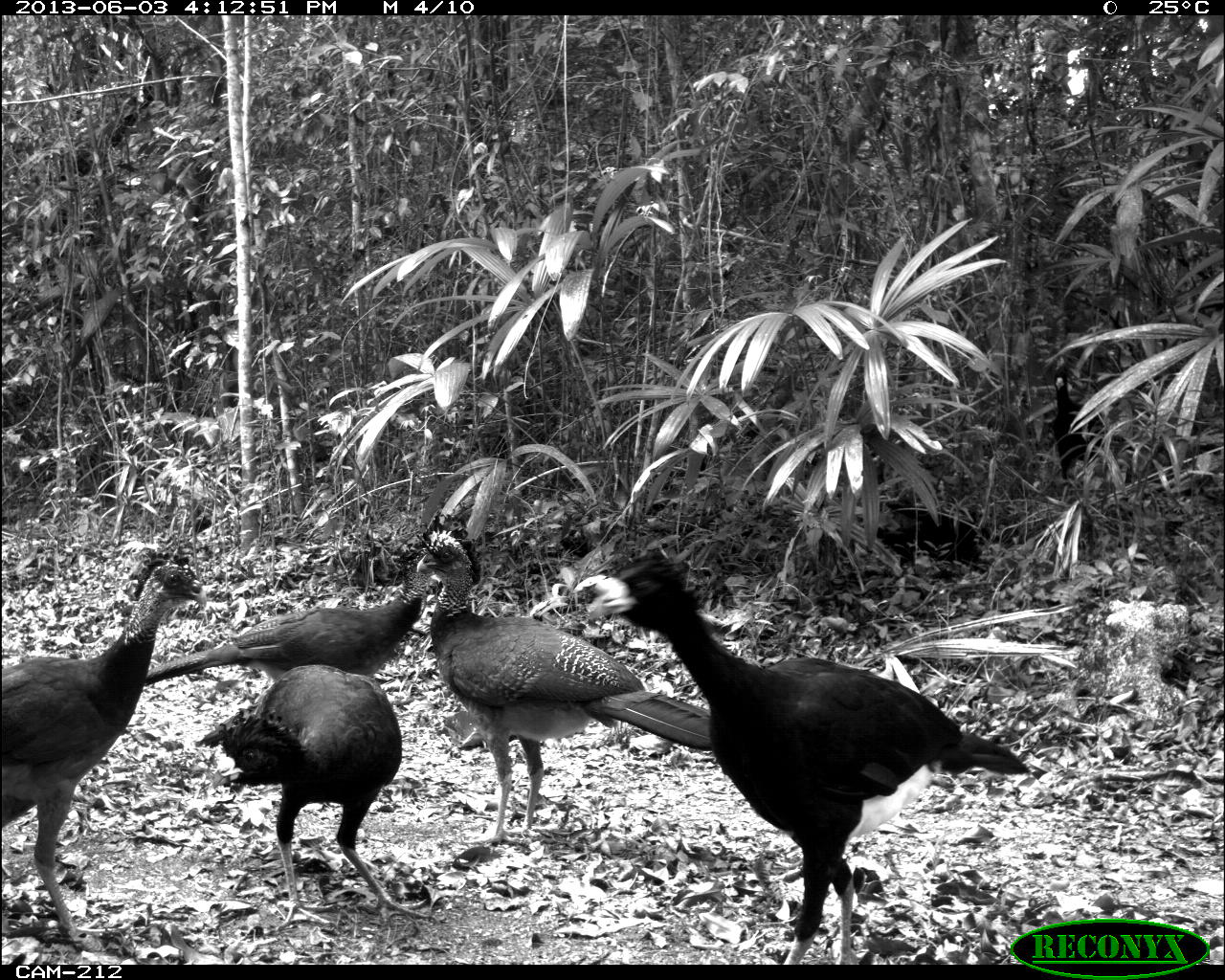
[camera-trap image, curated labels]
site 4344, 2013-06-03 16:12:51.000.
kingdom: Animalia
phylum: Chordata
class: Aves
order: Galliformes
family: Cracidae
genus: Crax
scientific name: Crax rubra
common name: great curassow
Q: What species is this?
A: Crax rubra (great curassow).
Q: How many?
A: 5.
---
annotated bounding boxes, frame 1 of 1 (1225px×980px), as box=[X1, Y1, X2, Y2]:
crax rubra: box=[582, 554, 1029, 960]; box=[413, 521, 712, 840]; box=[0, 544, 207, 953]; box=[190, 662, 434, 920]; box=[144, 538, 445, 682]